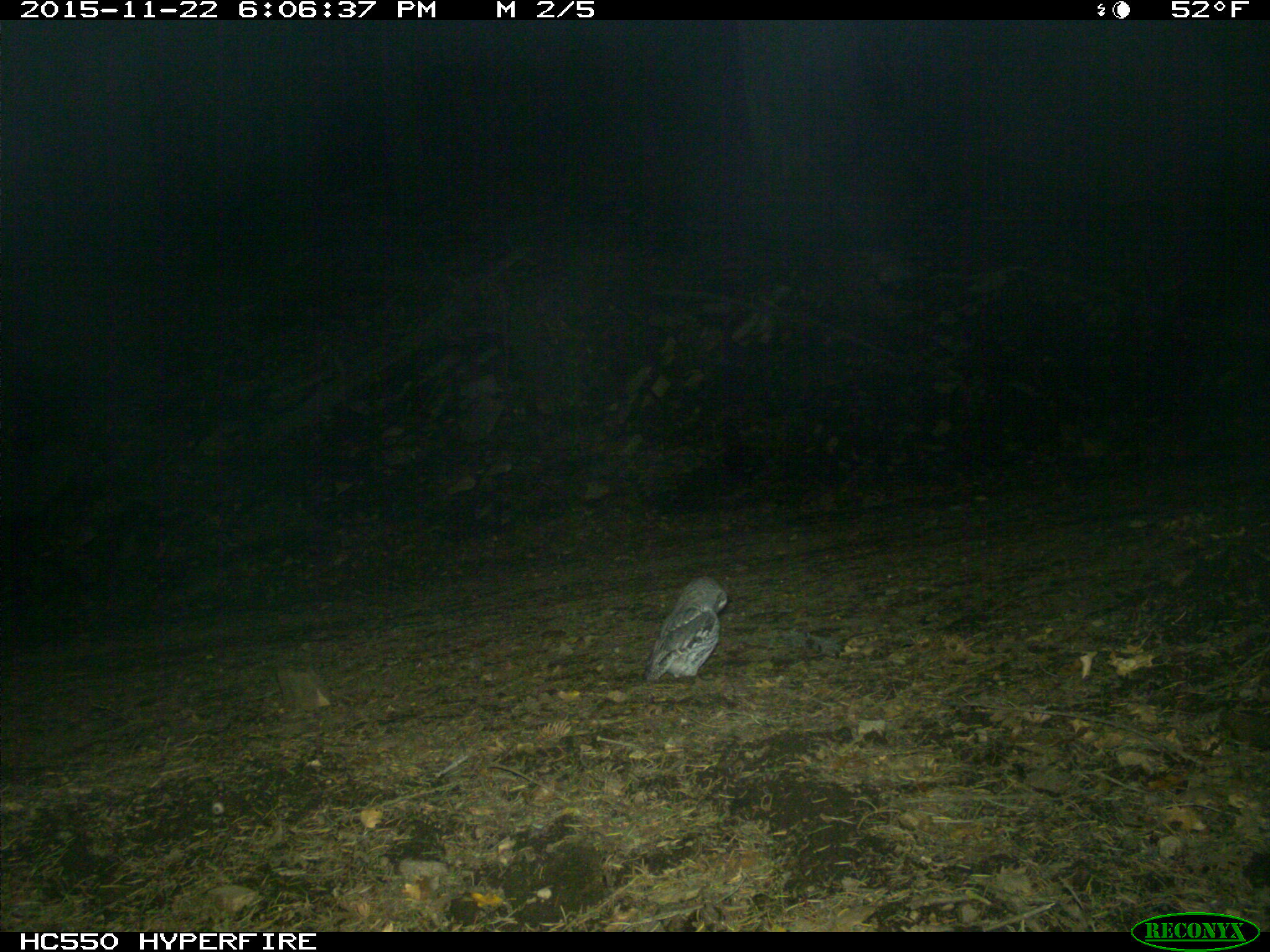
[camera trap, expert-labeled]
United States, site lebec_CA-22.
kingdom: Animalia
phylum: Chordata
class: Aves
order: Accipitriformes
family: Accipitridae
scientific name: Accipitridae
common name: acciptirids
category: unidentified accipitrid